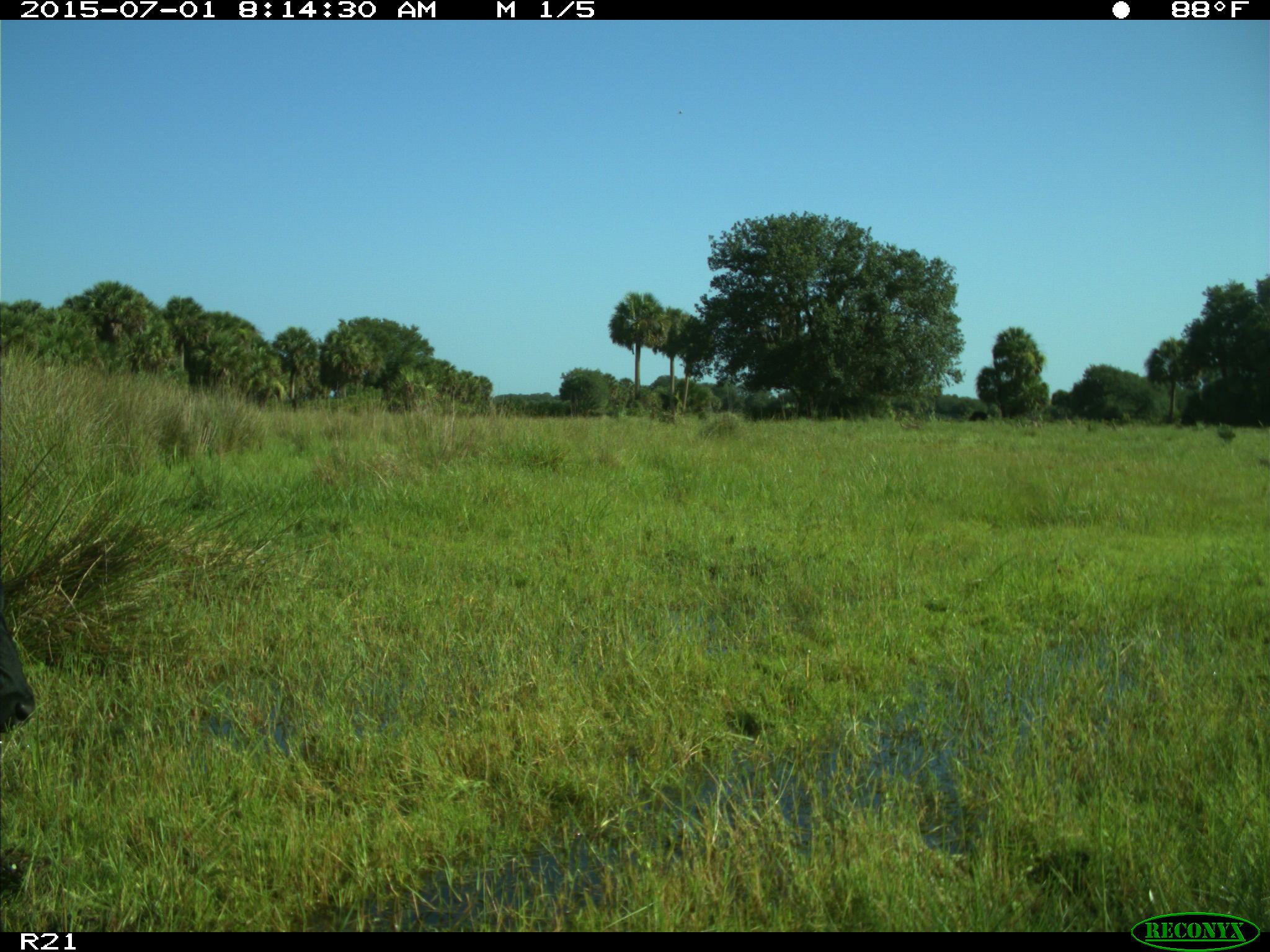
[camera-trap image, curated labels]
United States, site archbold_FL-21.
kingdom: Animalia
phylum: Chordata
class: Mammalia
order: Artiodactyla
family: Bovidae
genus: Bos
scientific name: Bos taurus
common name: domestic cow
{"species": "Bos taurus (domestic cow)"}